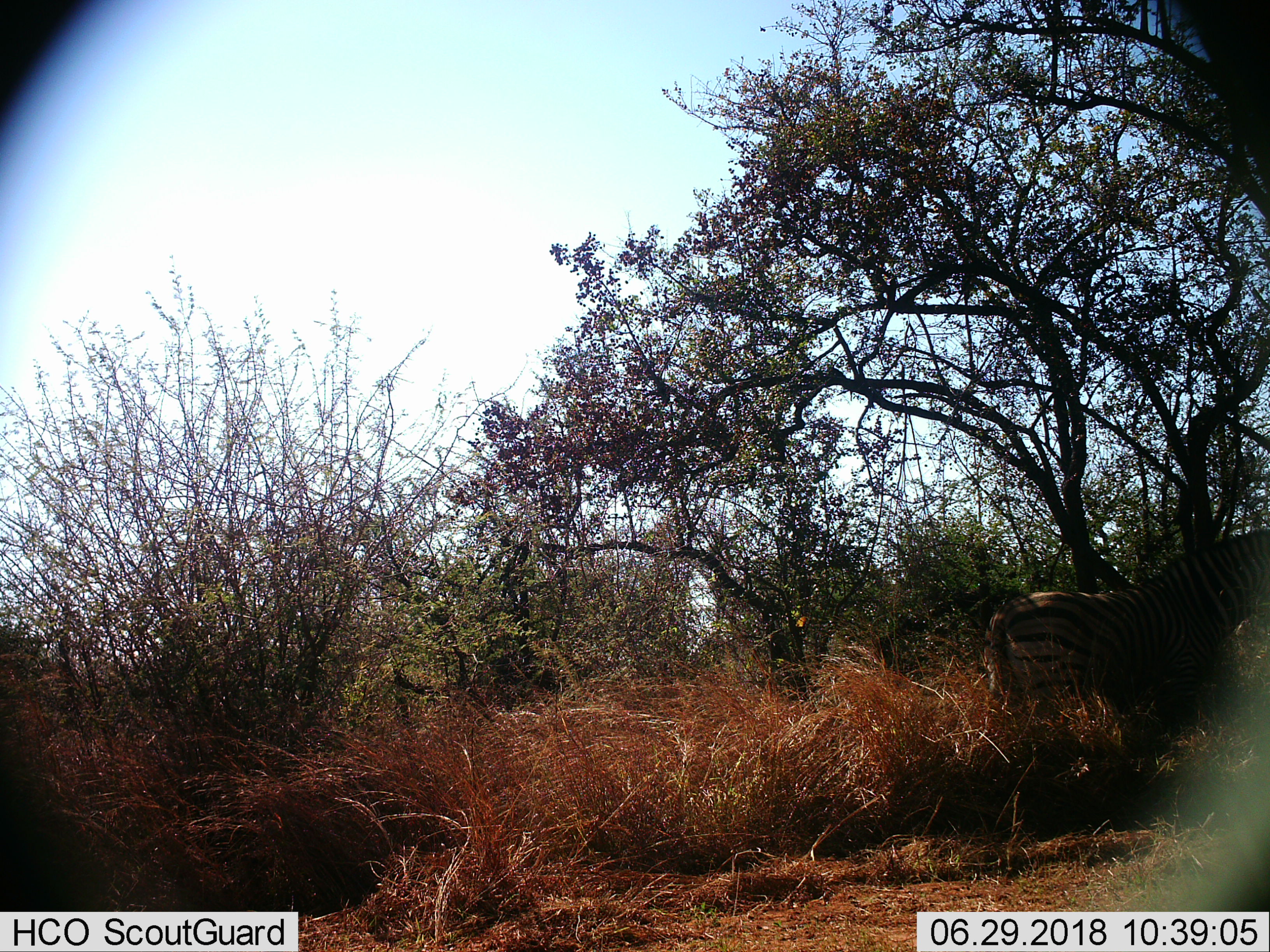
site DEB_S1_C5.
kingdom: Animalia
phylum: Chordata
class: Mammalia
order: Perissodactyla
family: Equidae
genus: Equus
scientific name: Equus quagga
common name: plains zebra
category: zebraplains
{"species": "zebraplains (plains zebra) (Equus quagga)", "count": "1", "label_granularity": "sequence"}